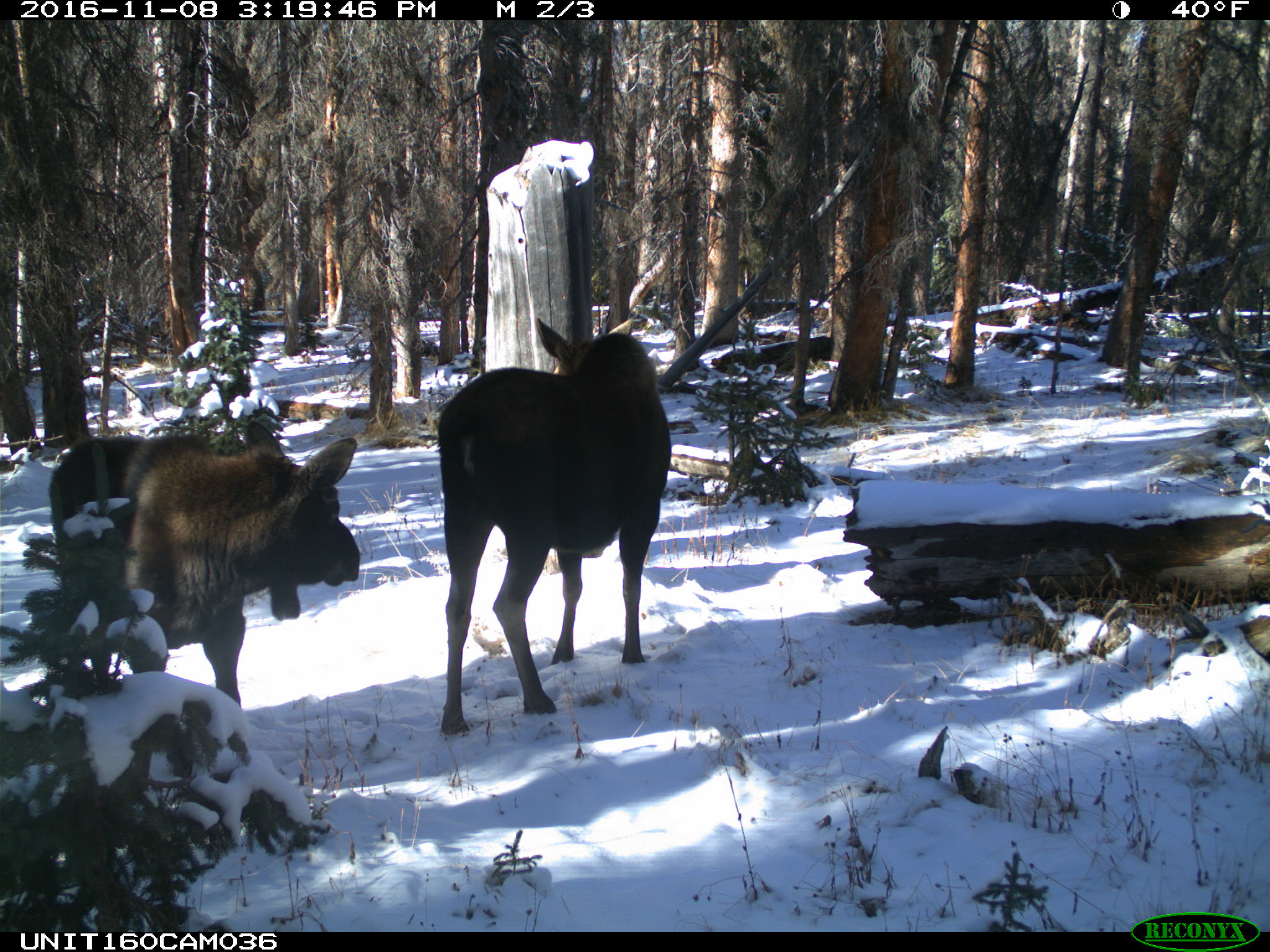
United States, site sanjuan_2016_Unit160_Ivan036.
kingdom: Animalia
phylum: Chordata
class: Mammalia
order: Artiodactyla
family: Cervidae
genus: Alces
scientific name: Alces alces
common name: moose